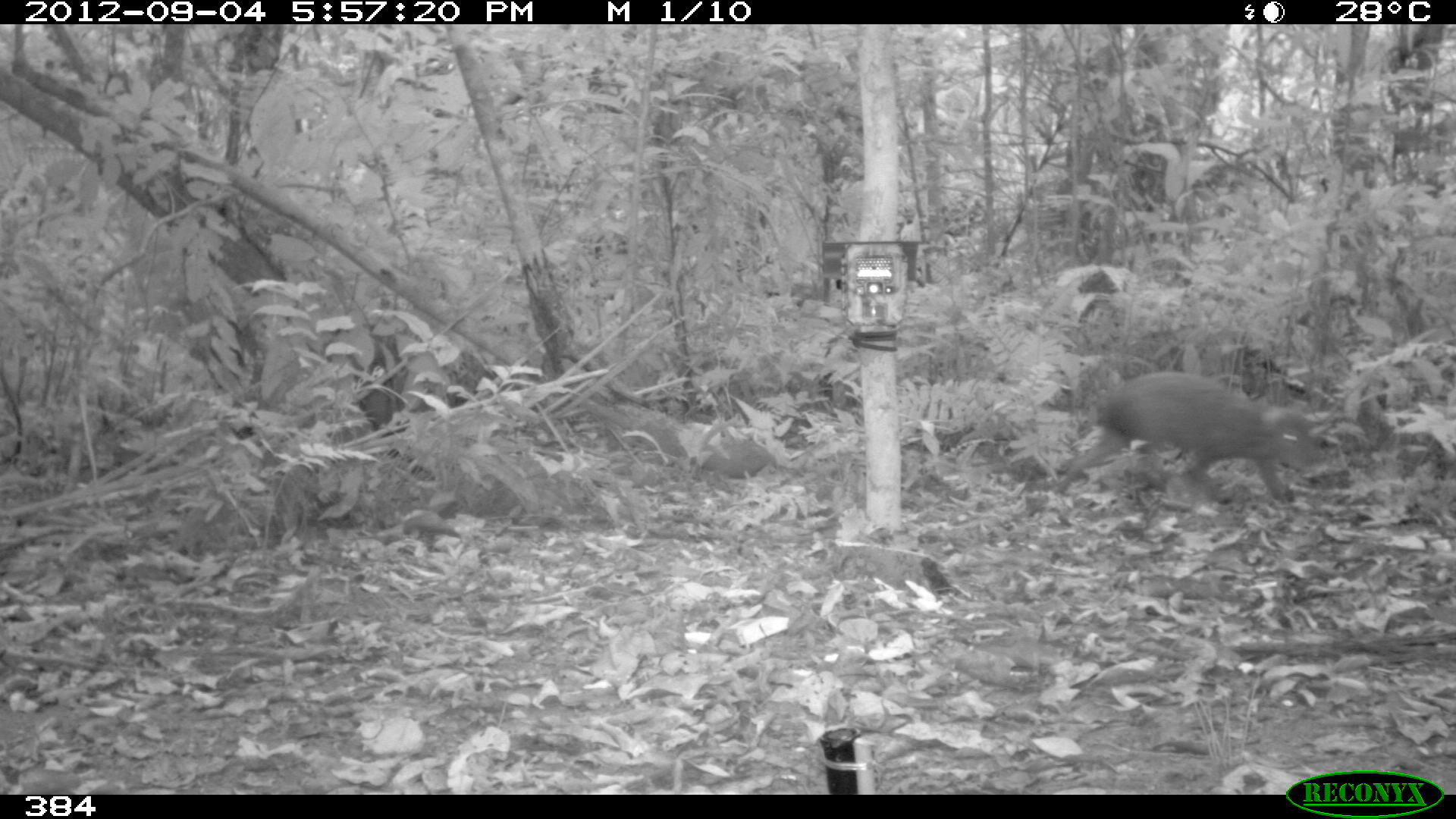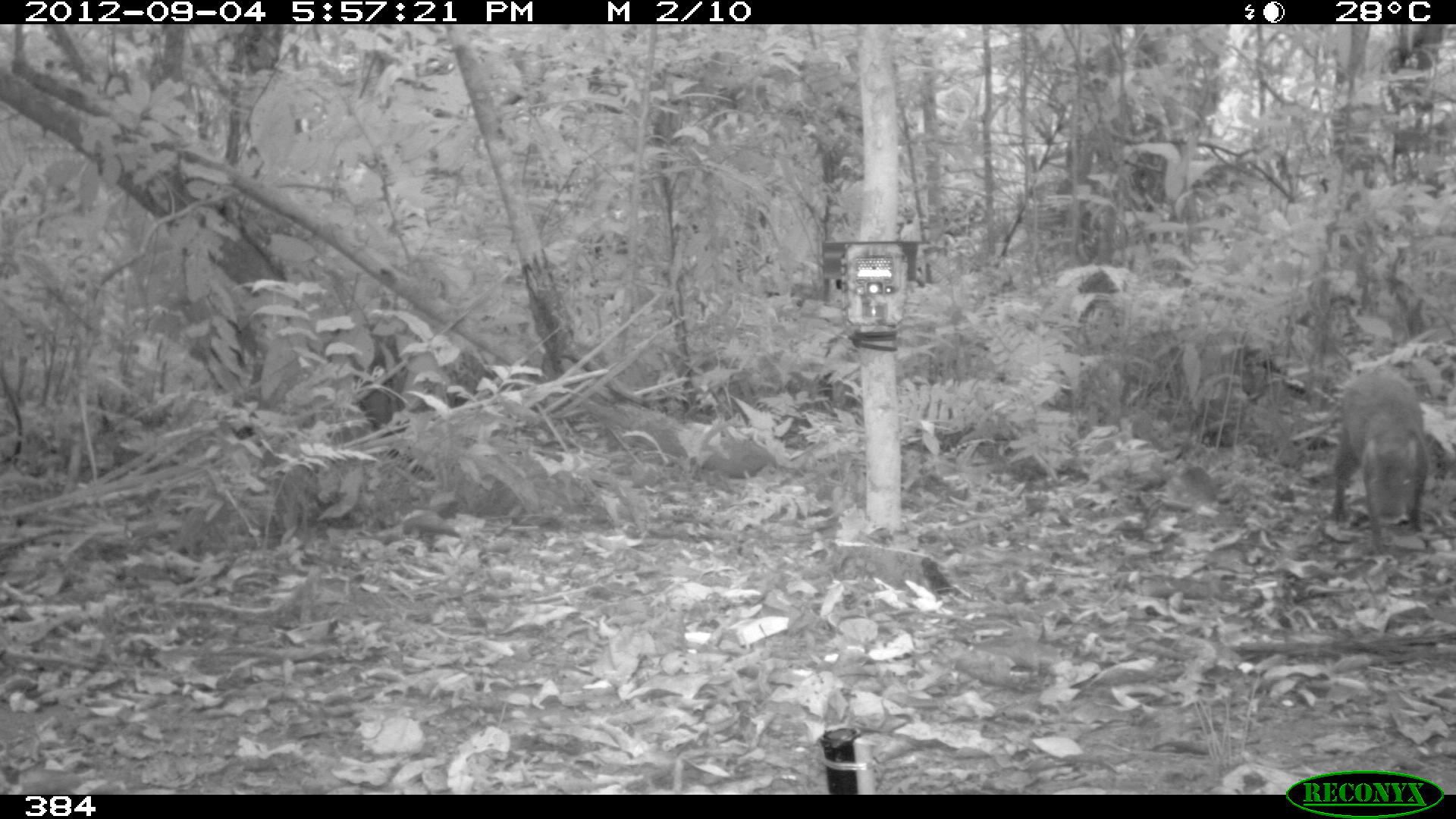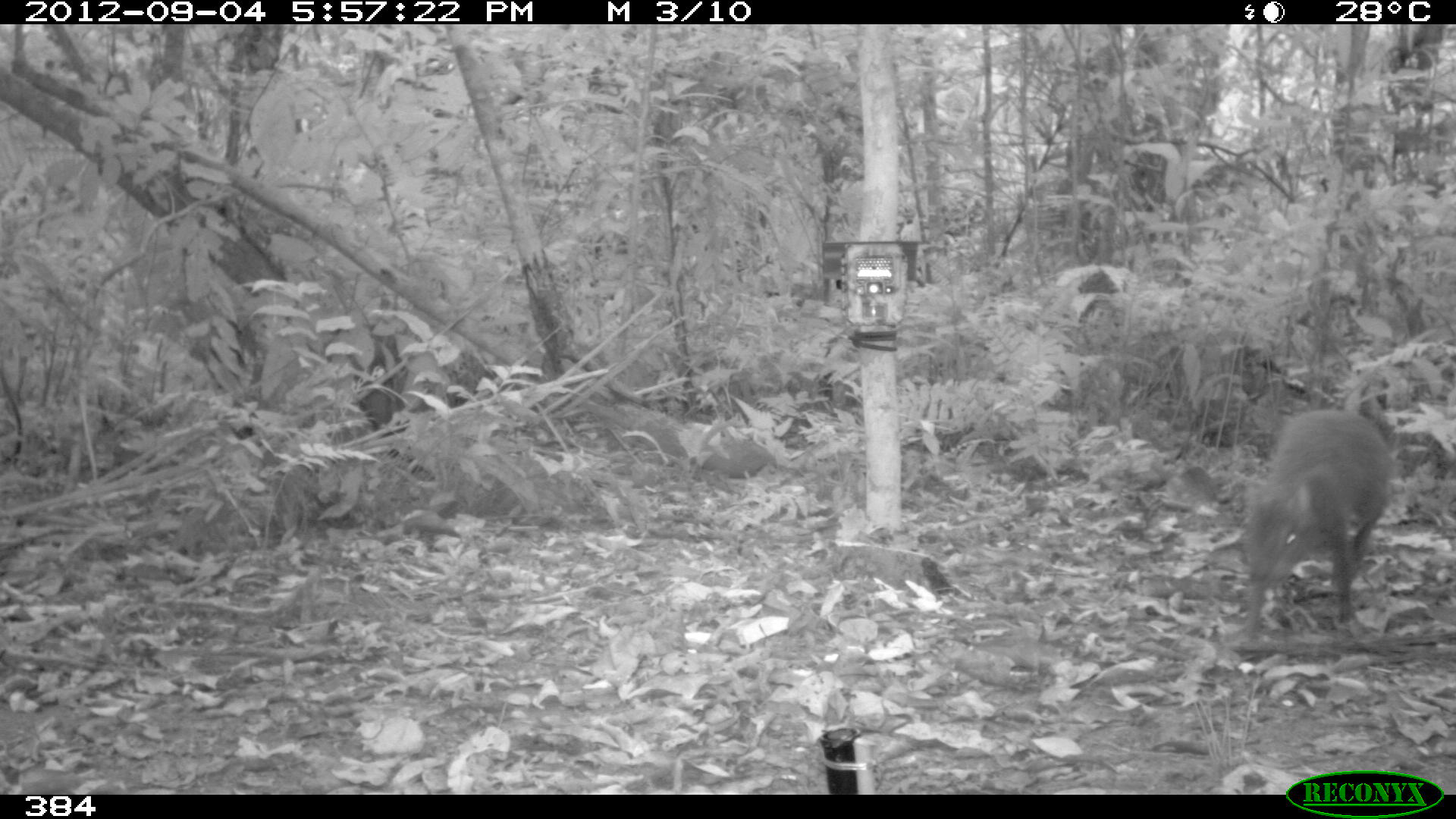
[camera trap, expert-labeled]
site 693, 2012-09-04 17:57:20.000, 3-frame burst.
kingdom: Animalia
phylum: Chordata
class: Mammalia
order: Rodentia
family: Dasyproctidae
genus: Dasyprocta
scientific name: Dasyprocta punctata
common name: central american agouti